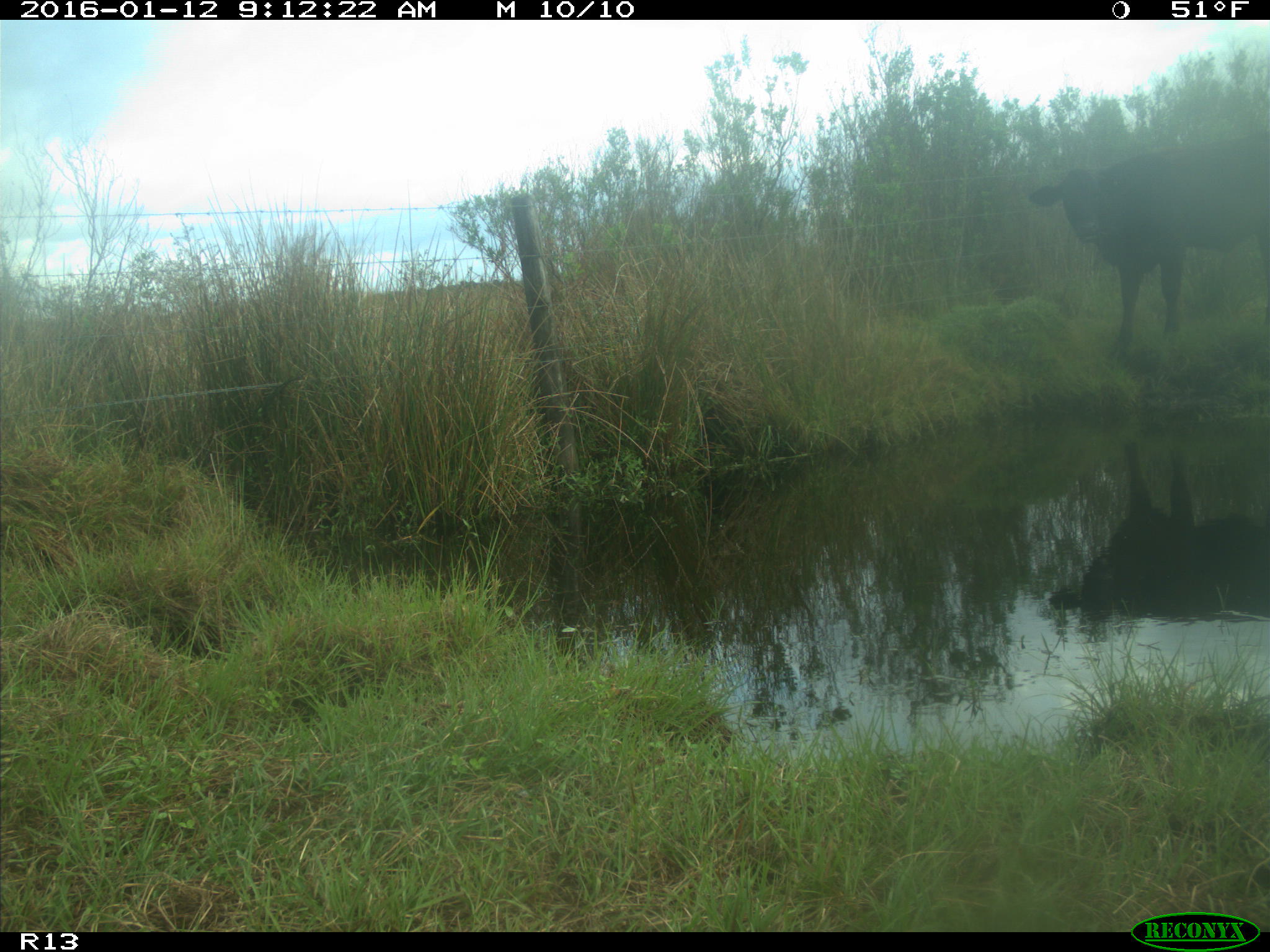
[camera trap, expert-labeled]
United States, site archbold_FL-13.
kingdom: Animalia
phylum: Chordata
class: Mammalia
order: Artiodactyla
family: Bovidae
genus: Bos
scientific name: Bos taurus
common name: domestic cow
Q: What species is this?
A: Bos taurus (domestic cow).